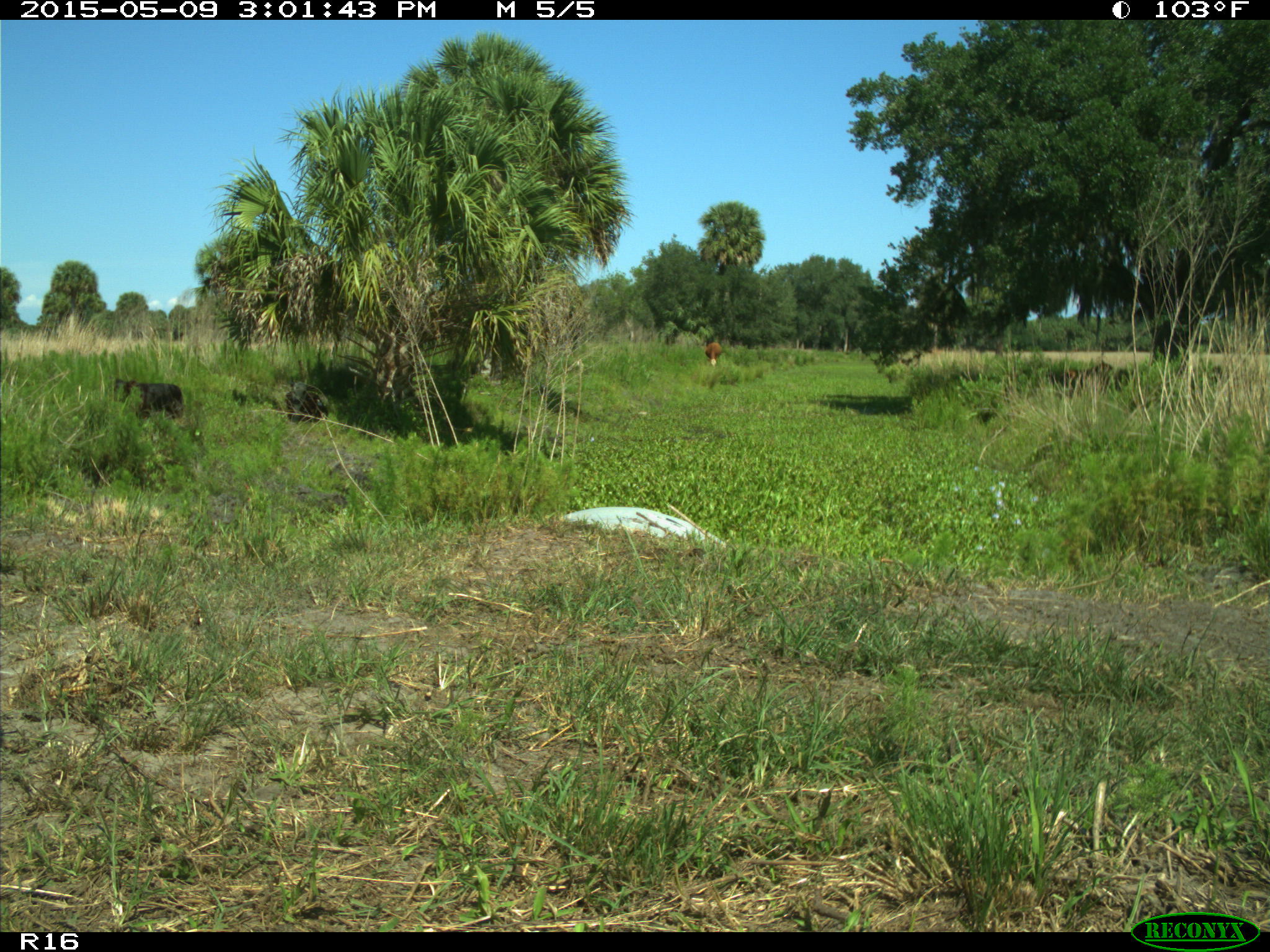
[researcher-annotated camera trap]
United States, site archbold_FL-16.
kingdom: Animalia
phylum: Chordata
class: Mammalia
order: Artiodactyla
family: Bovidae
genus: Bos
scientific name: Bos taurus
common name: domestic cow